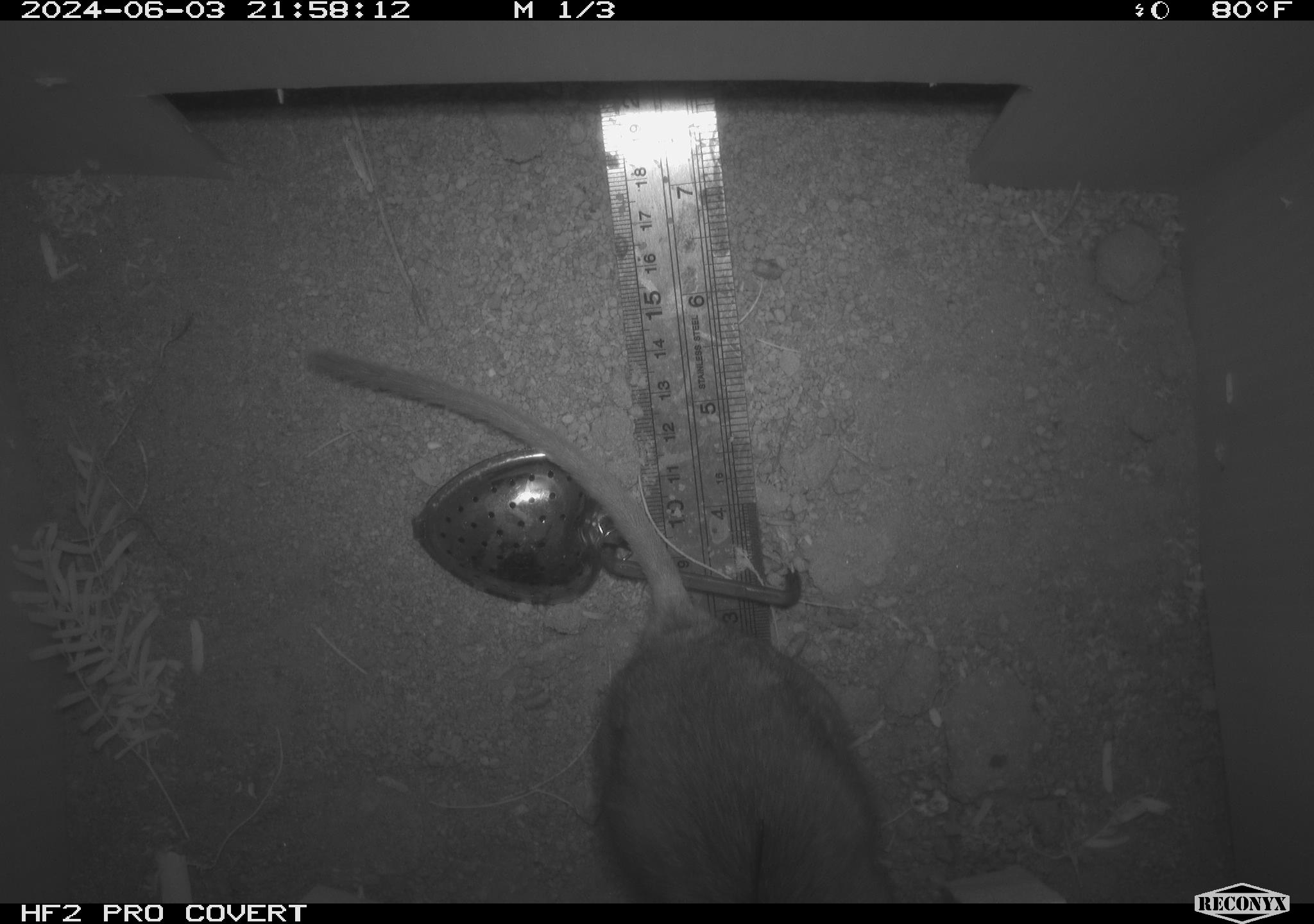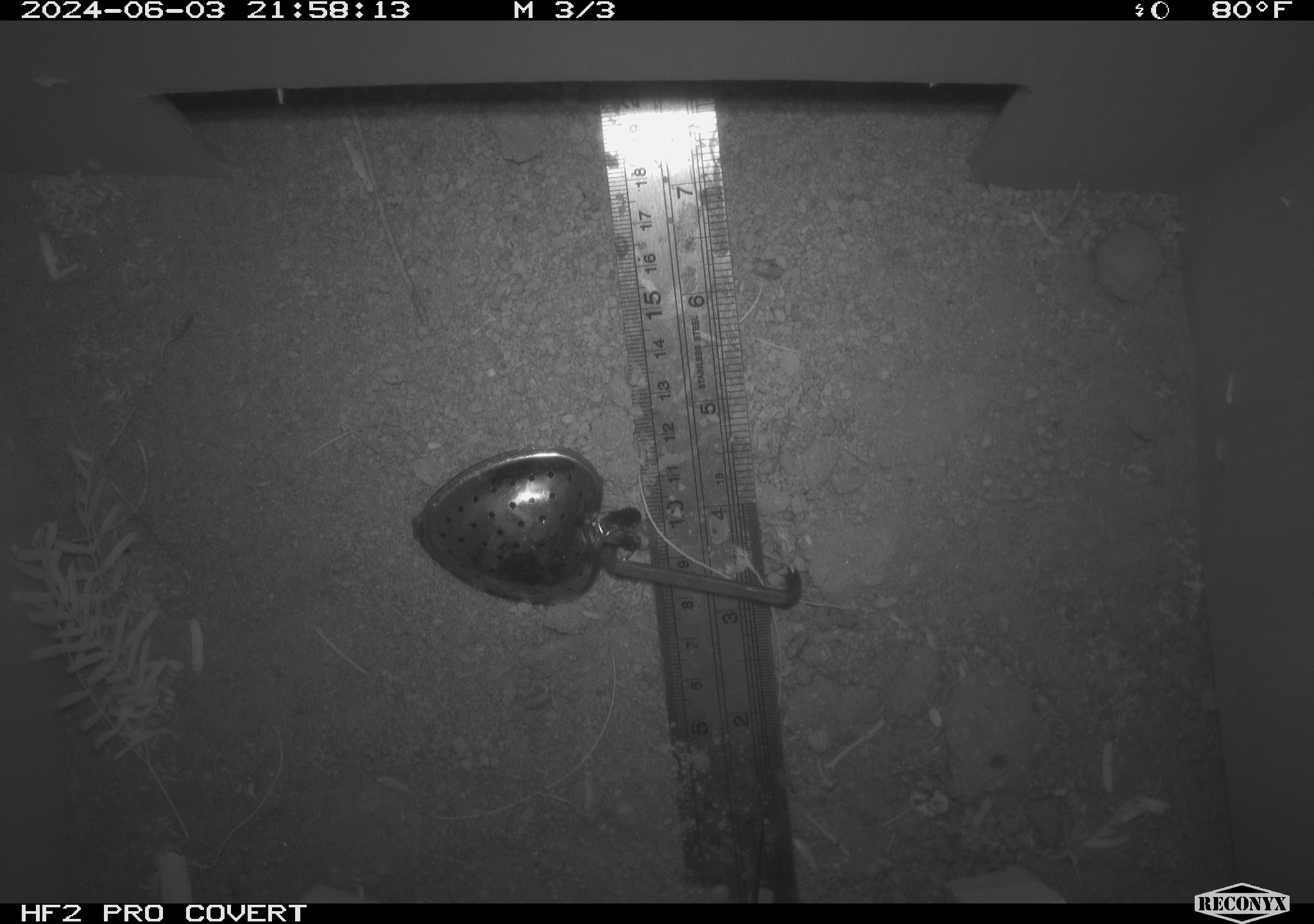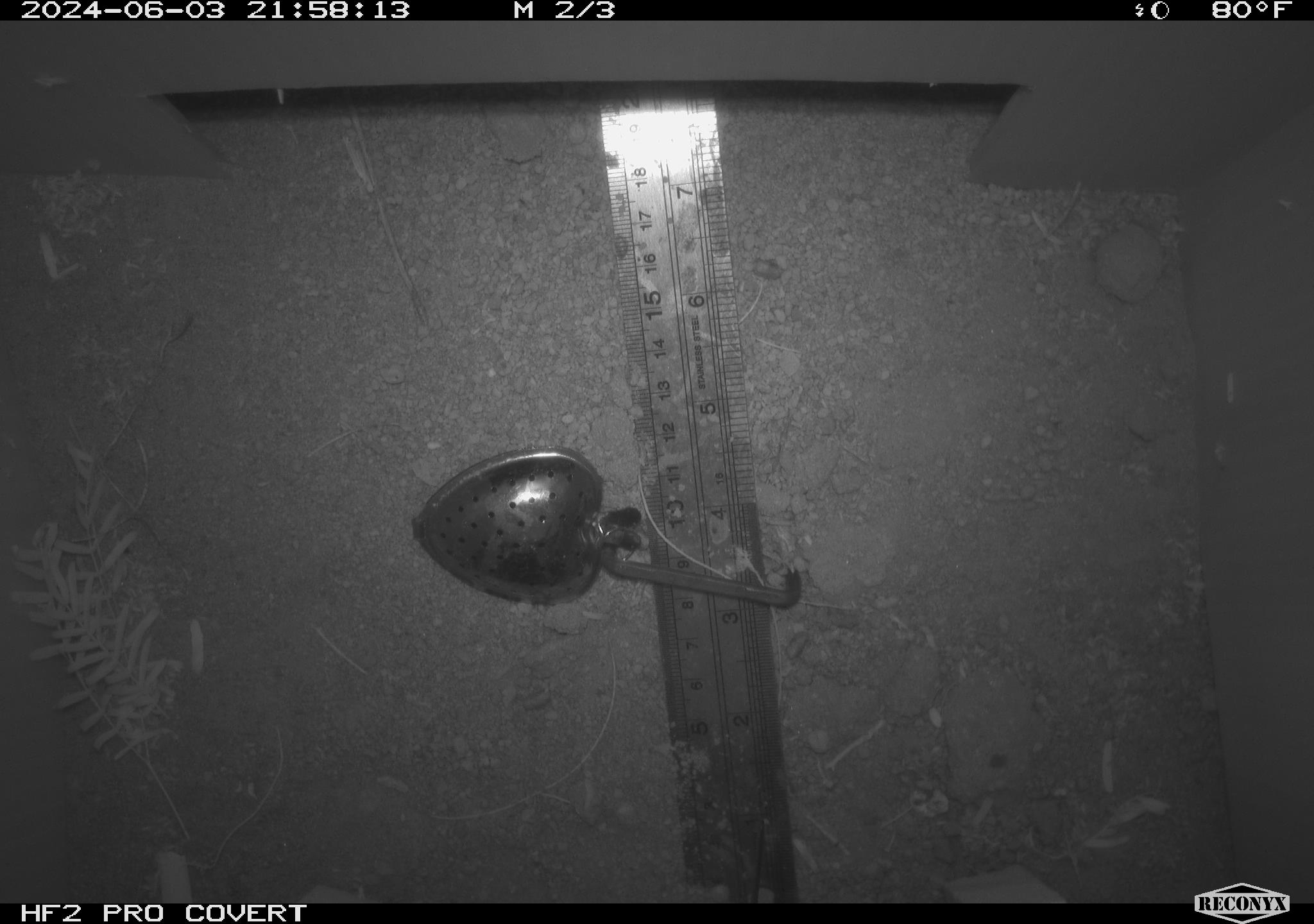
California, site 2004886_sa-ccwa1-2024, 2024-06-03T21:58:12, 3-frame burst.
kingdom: Animalia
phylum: Chordata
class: Mammalia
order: Rodentia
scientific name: Rodentia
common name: woodrat or rat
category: woodrat or rat species